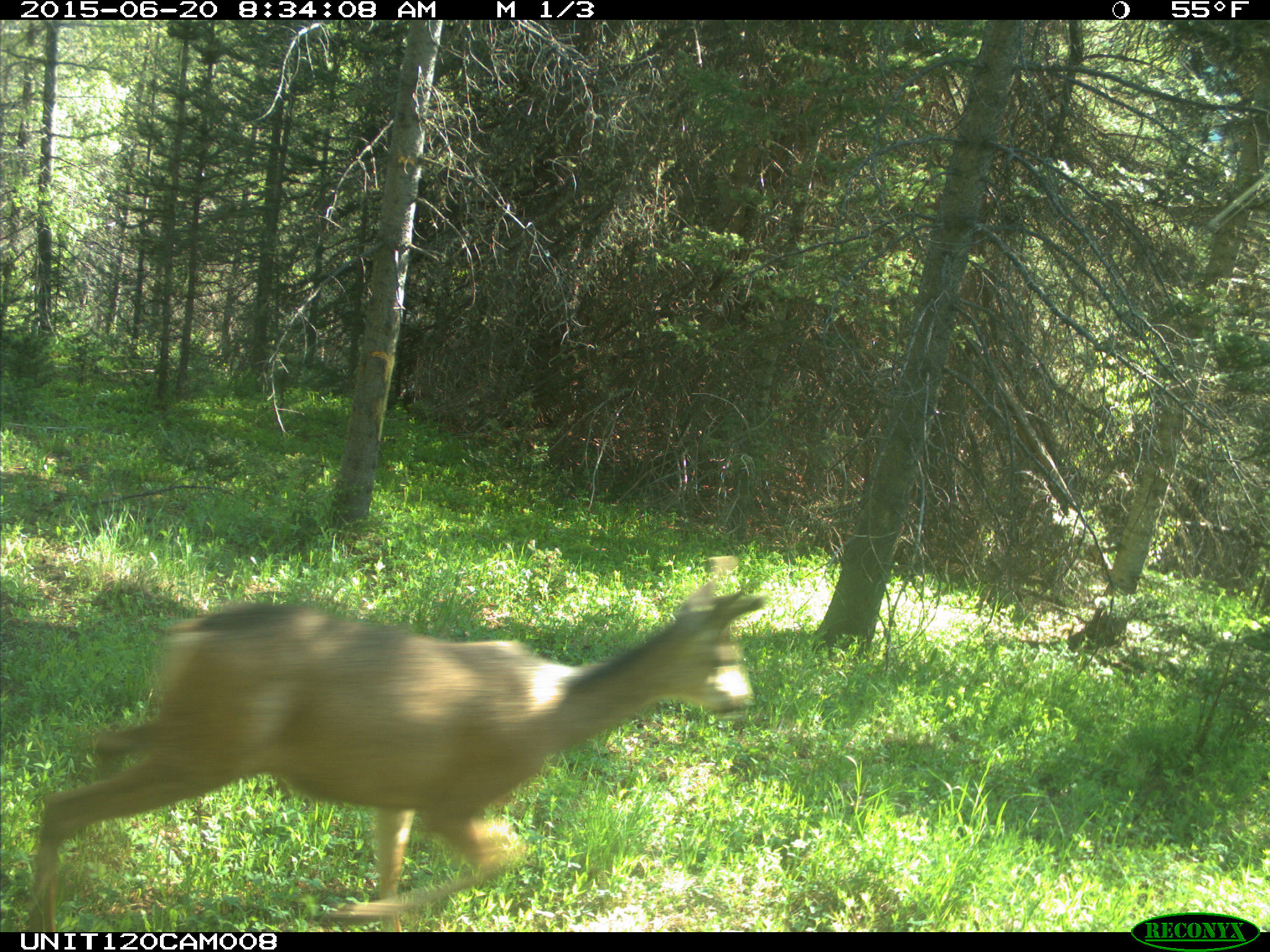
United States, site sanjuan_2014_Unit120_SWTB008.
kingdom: Animalia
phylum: Chordata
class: Mammalia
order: Artiodactyla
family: Cervidae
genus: Odocoileus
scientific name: Odocoileus hemionus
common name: mule deer